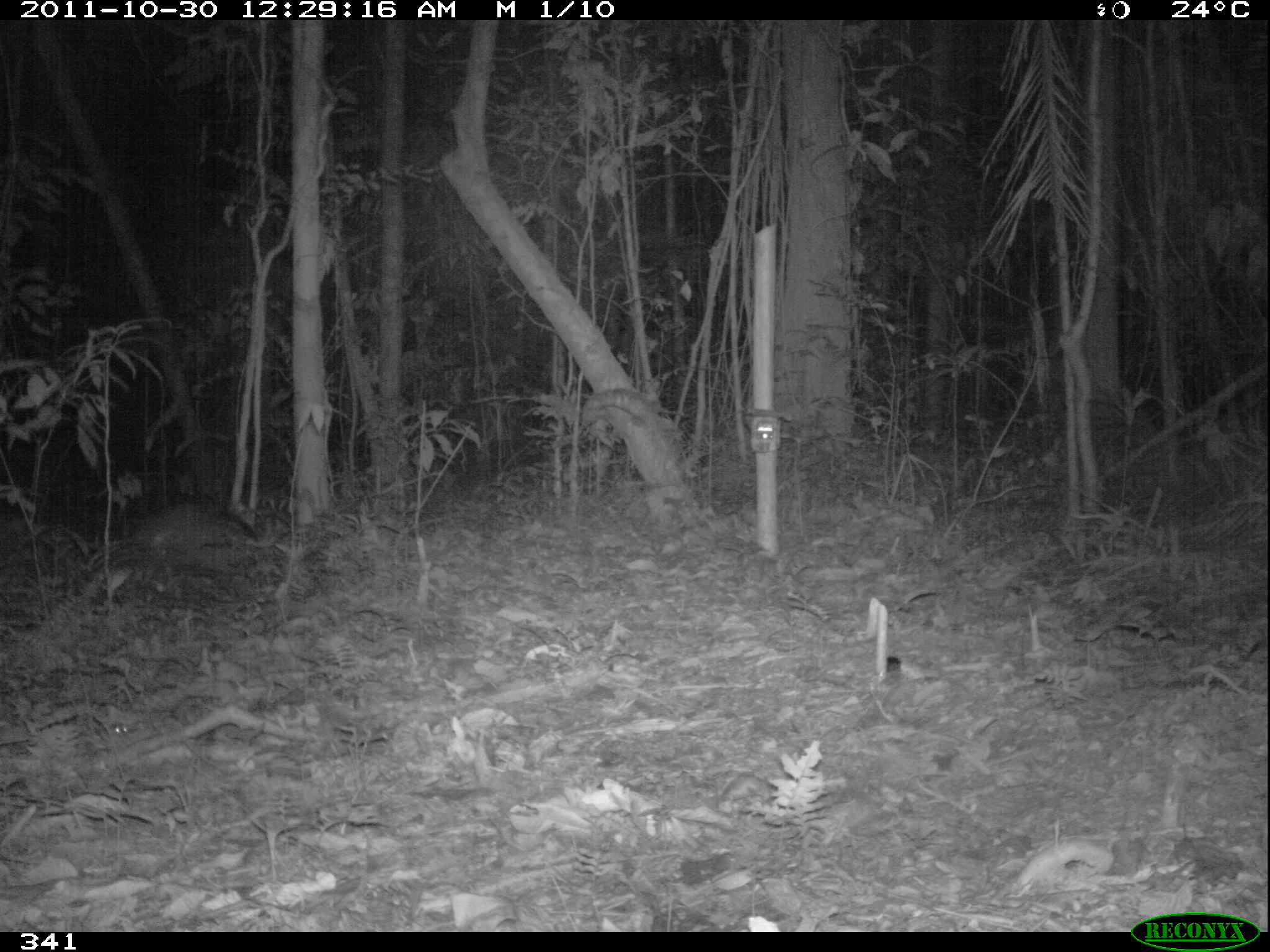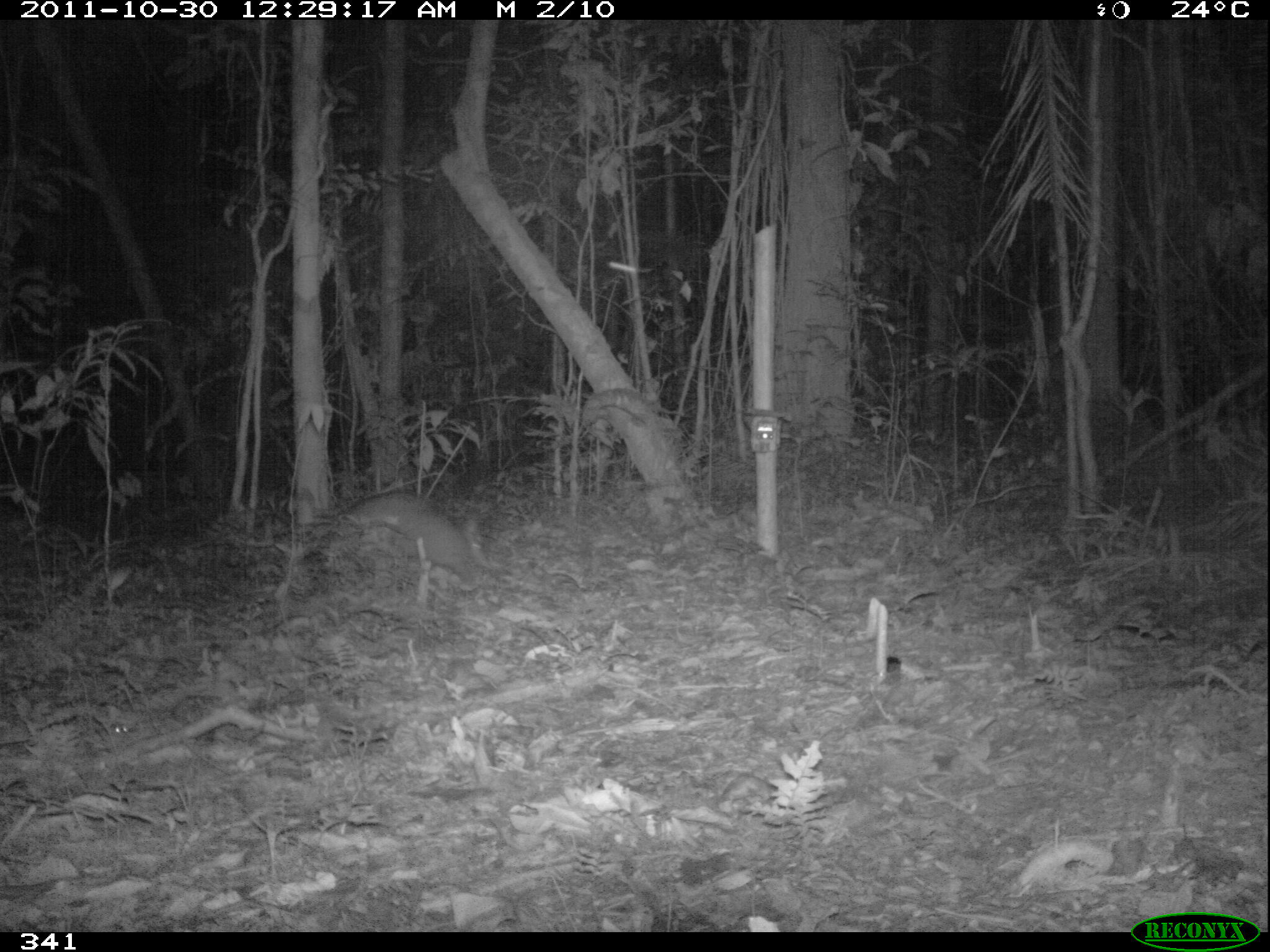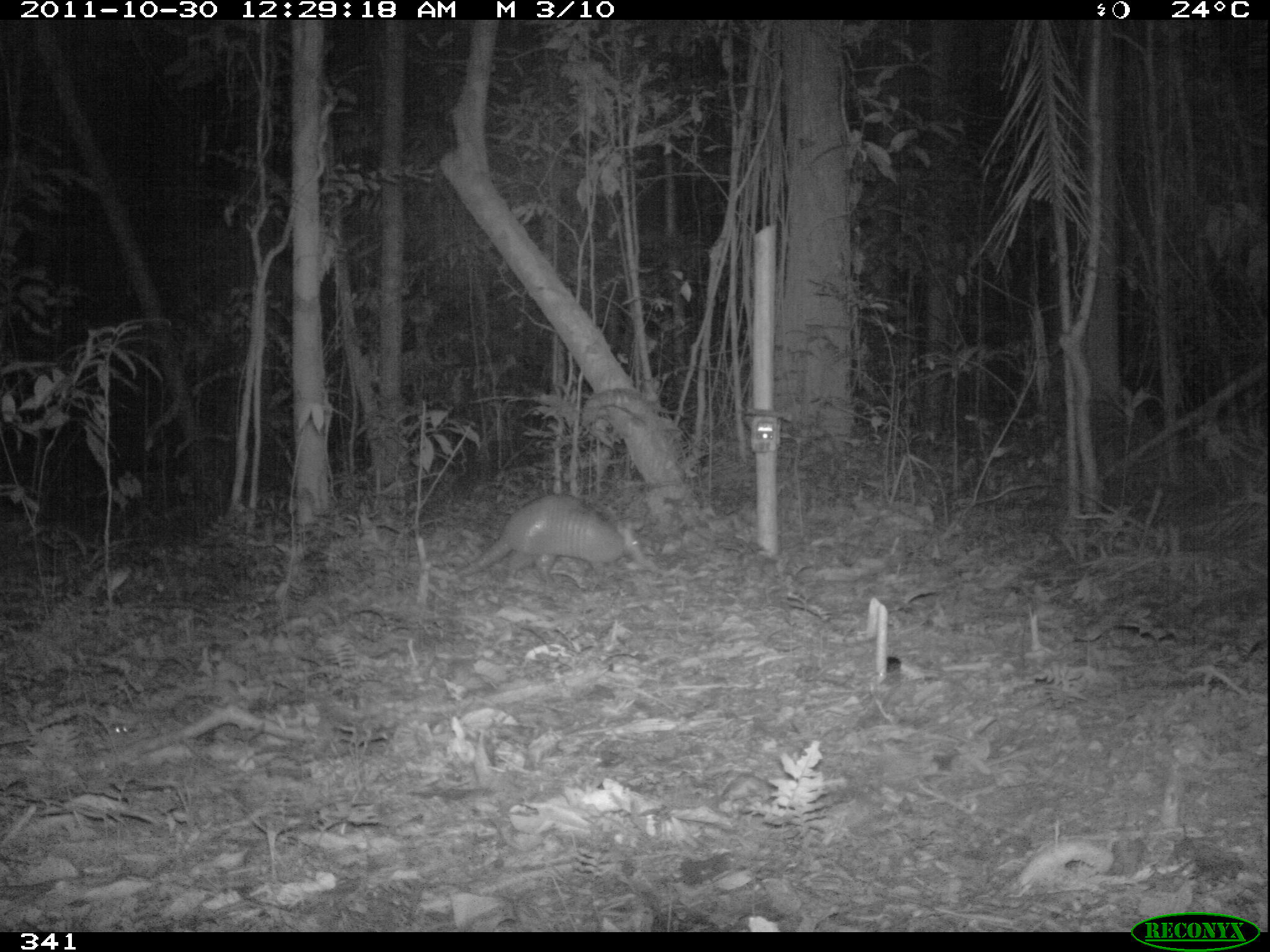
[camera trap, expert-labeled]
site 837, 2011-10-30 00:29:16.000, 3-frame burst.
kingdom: Animalia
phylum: Chordata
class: Mammalia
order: Cingulata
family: Dasypodidae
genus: Dasypus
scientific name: Dasypus novemcinctus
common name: nine-banded armadillo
Dasypus novemcinctus (nine-banded armadillo).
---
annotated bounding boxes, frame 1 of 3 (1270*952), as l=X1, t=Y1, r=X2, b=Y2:
dasypus novemcinctus: l=115, t=498, r=267, b=562